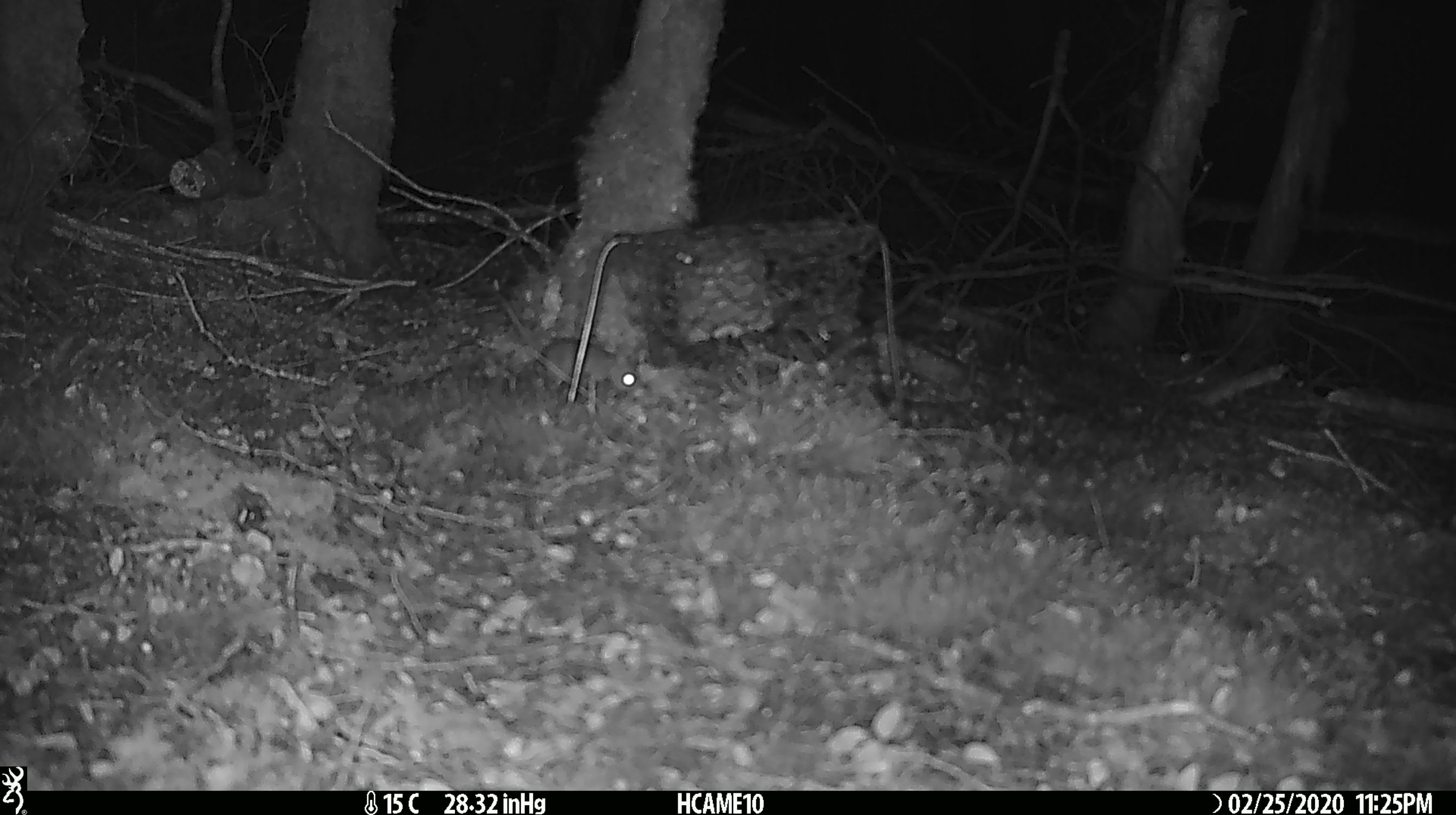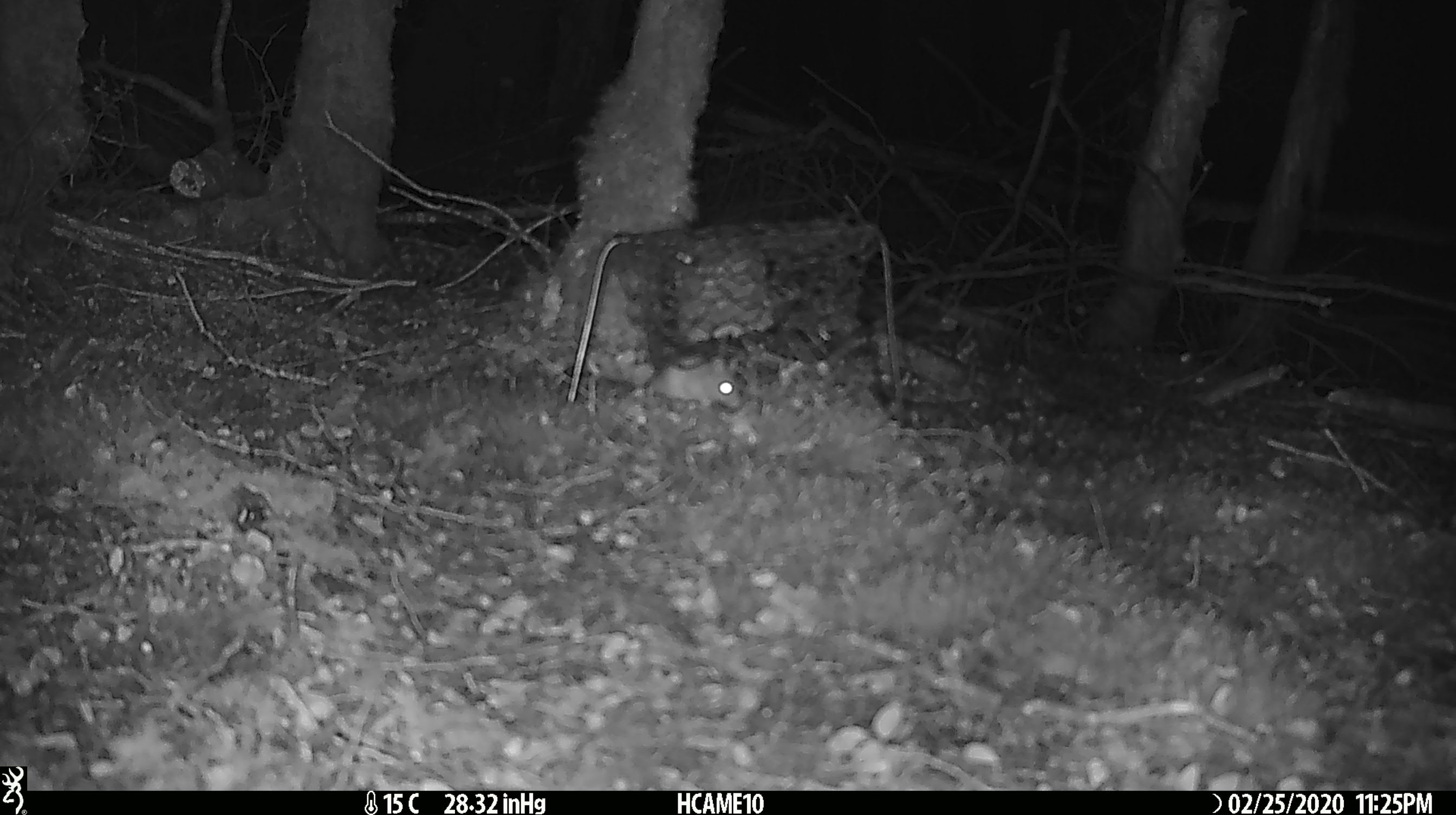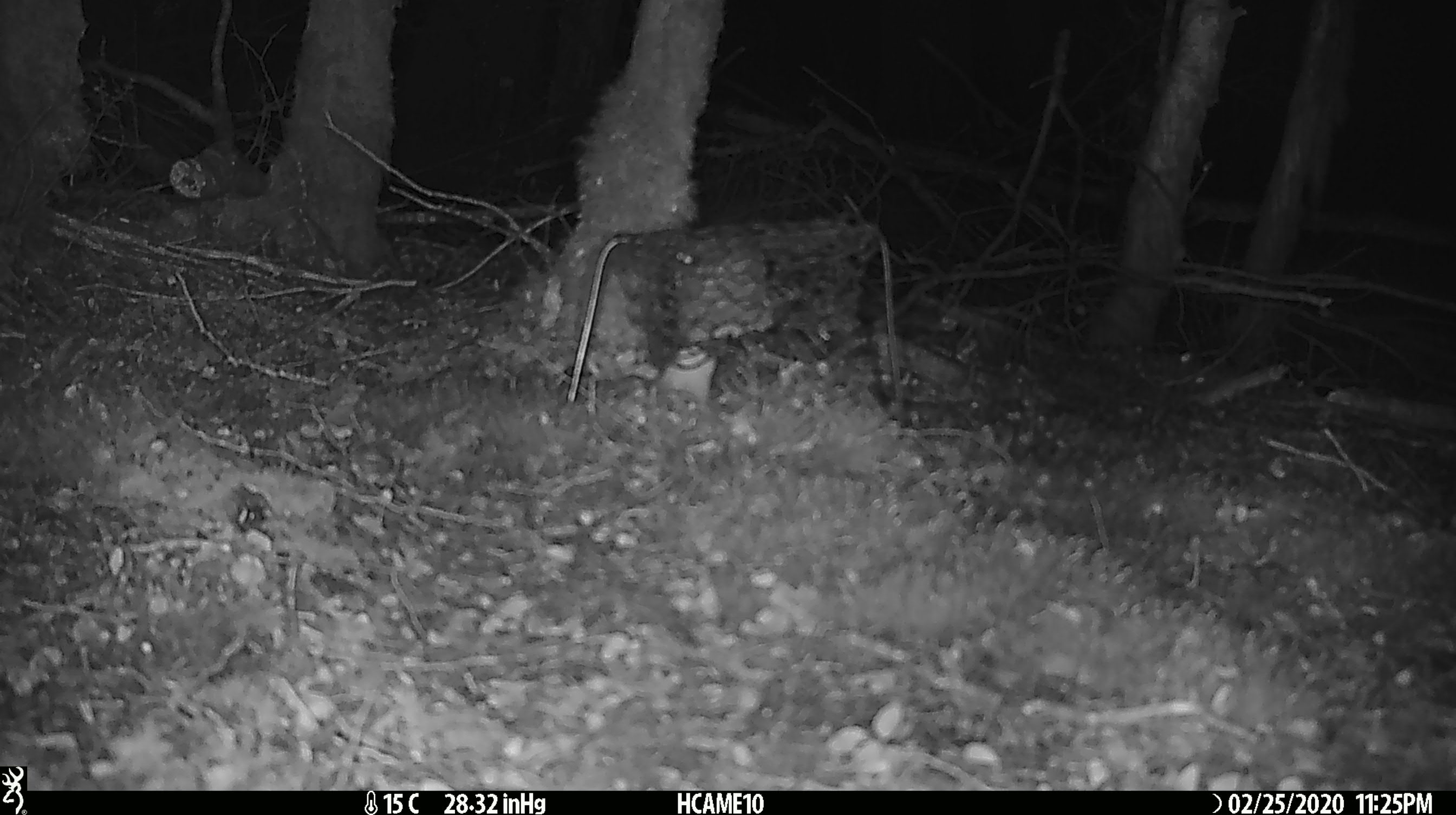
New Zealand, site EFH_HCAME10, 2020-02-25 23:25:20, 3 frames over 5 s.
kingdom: Animalia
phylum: Chordata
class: Mammalia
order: Rodentia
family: Muridae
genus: Mus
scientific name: Mus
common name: mouse